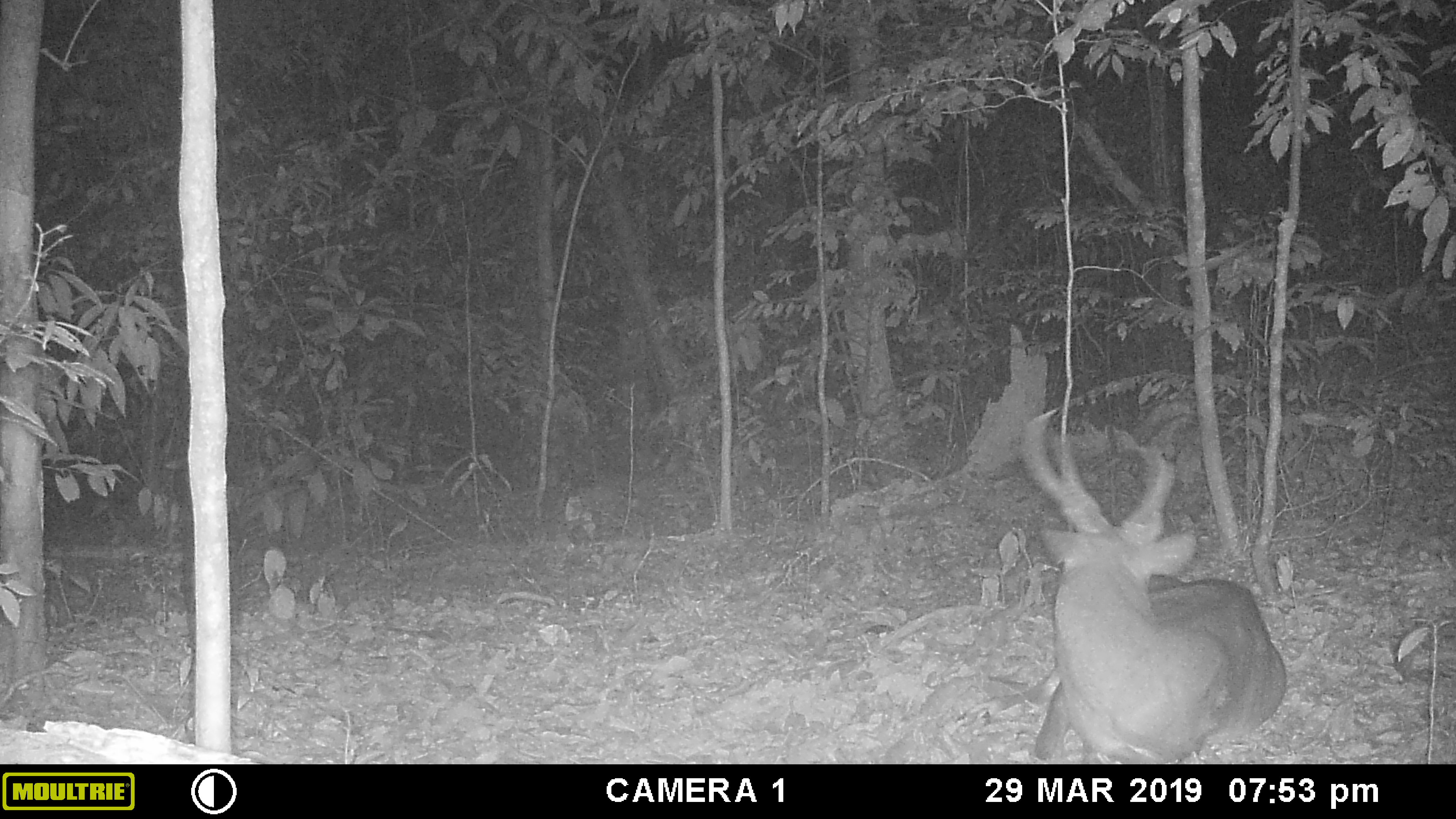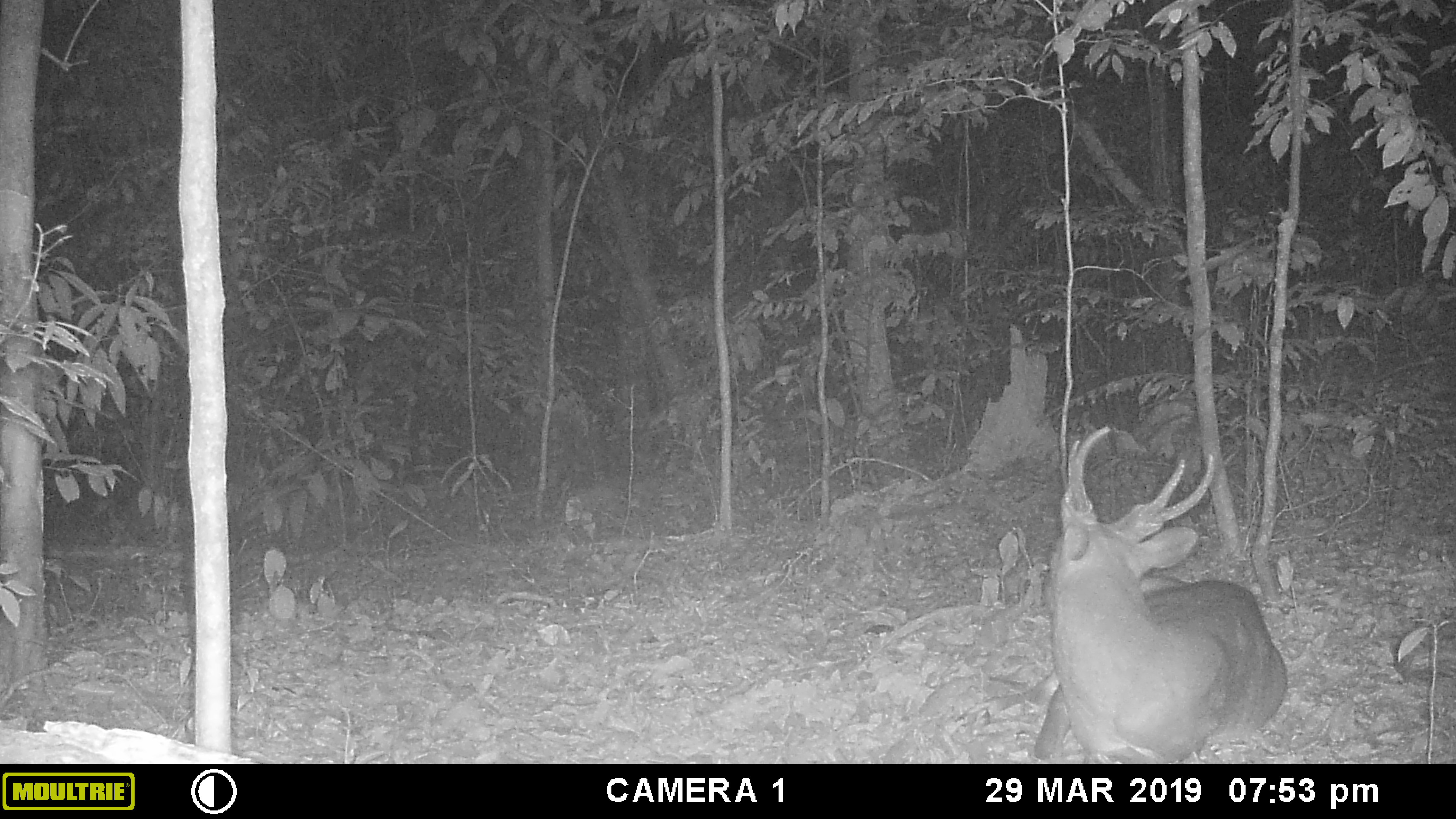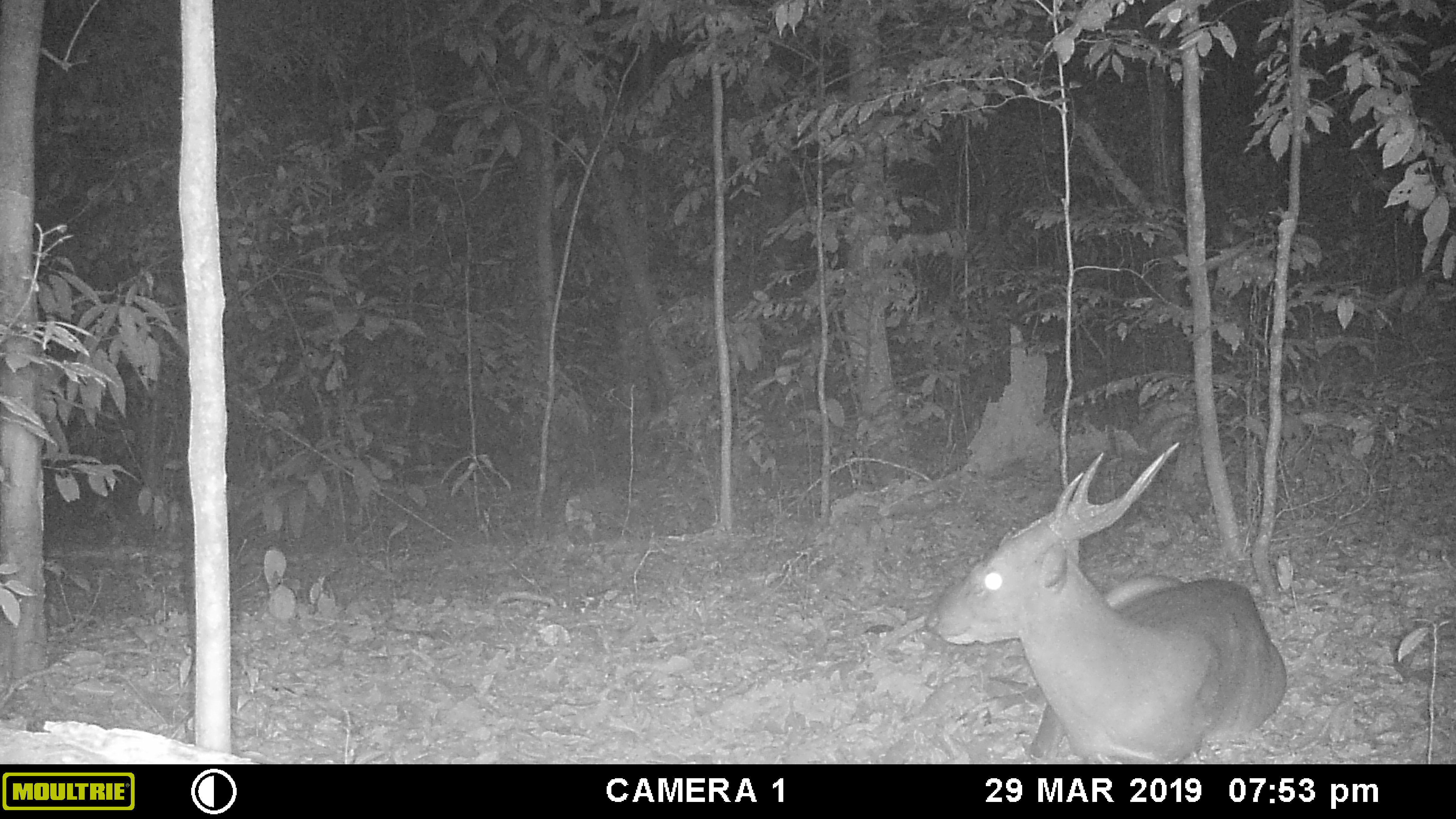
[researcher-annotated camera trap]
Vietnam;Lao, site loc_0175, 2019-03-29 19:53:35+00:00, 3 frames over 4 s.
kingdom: Animalia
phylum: Chordata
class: Mammalia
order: Artiodactyla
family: Cervidae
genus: Muntiacus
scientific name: Muntiacus vuquangensis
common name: large-antlered muntjac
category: large antlered muntjac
Large antlered muntjac (large-antlered muntjac) (Muntiacus vuquangensis). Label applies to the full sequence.